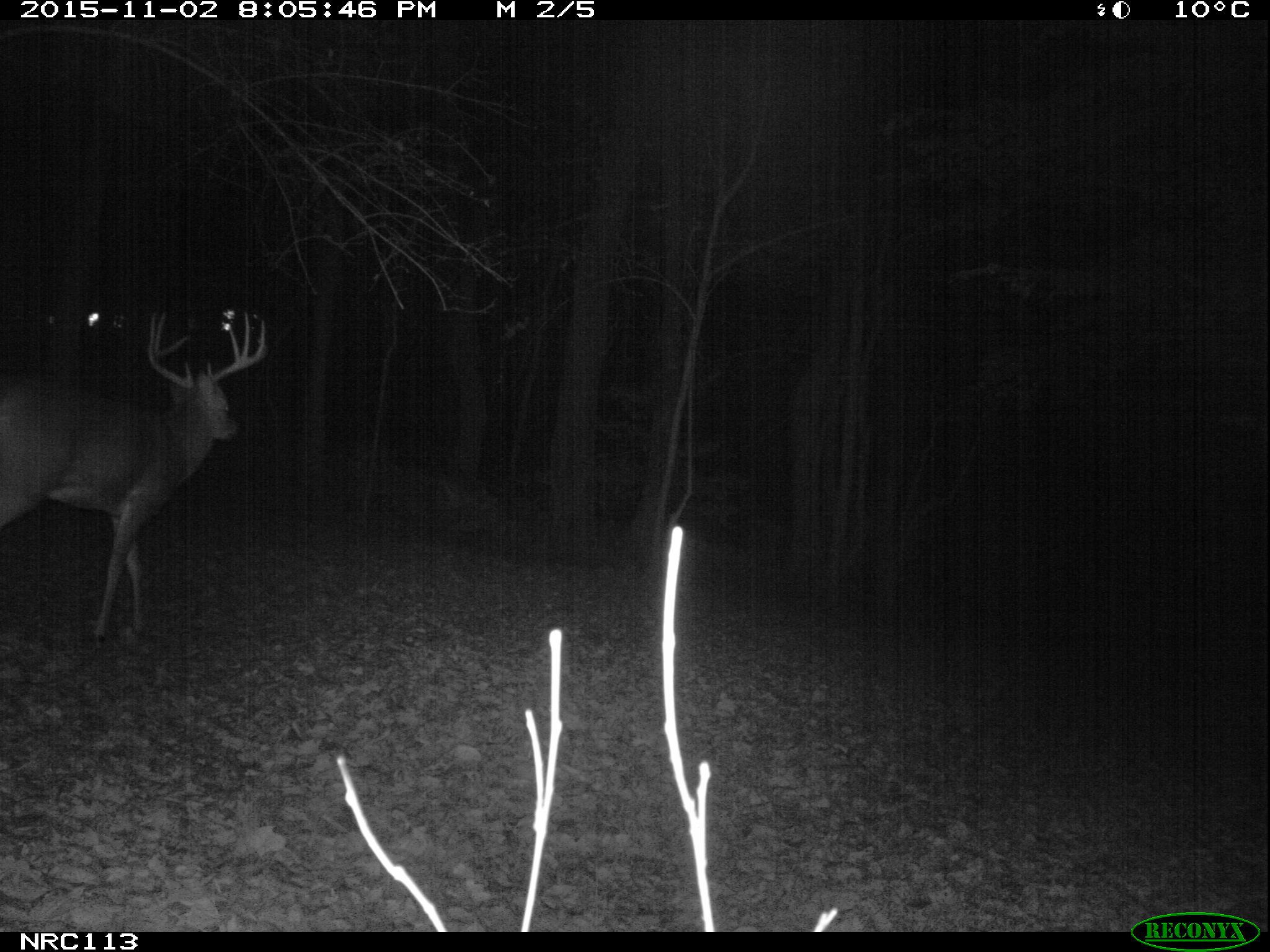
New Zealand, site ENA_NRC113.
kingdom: Animalia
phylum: Chordata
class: Mammalia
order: Artiodactyla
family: Cervidae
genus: Odocoileus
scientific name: Odocoileus virginianus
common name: white-tailed deer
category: white tailed deer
White tailed deer (white-tailed deer) (Odocoileus virginianus).